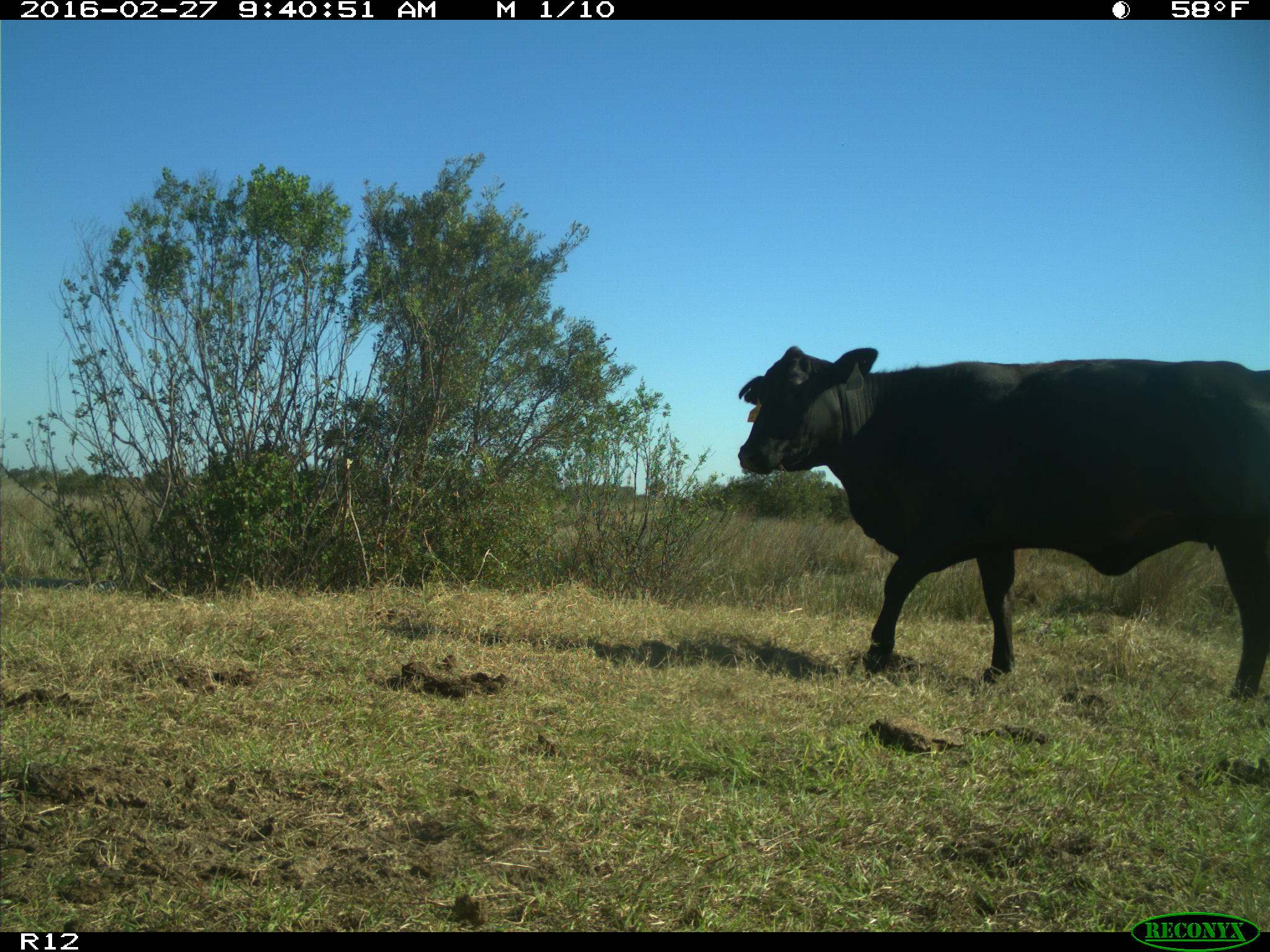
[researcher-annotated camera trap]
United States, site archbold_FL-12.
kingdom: Animalia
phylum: Chordata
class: Mammalia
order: Artiodactyla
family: Bovidae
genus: Bos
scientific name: Bos taurus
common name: domestic cow